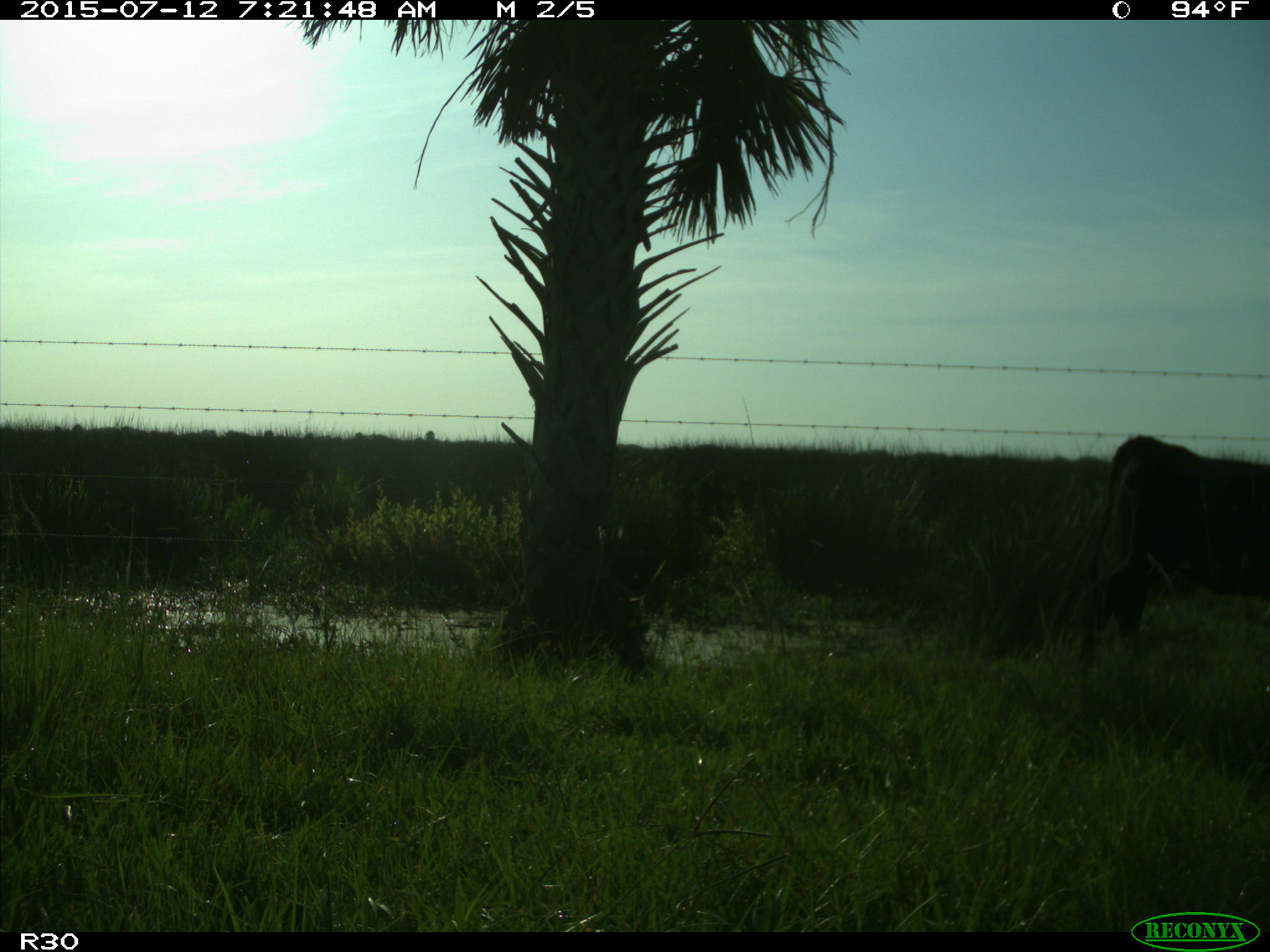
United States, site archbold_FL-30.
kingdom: Animalia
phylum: Chordata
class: Mammalia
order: Artiodactyla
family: Bovidae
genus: Bos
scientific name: Bos taurus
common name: domestic cow